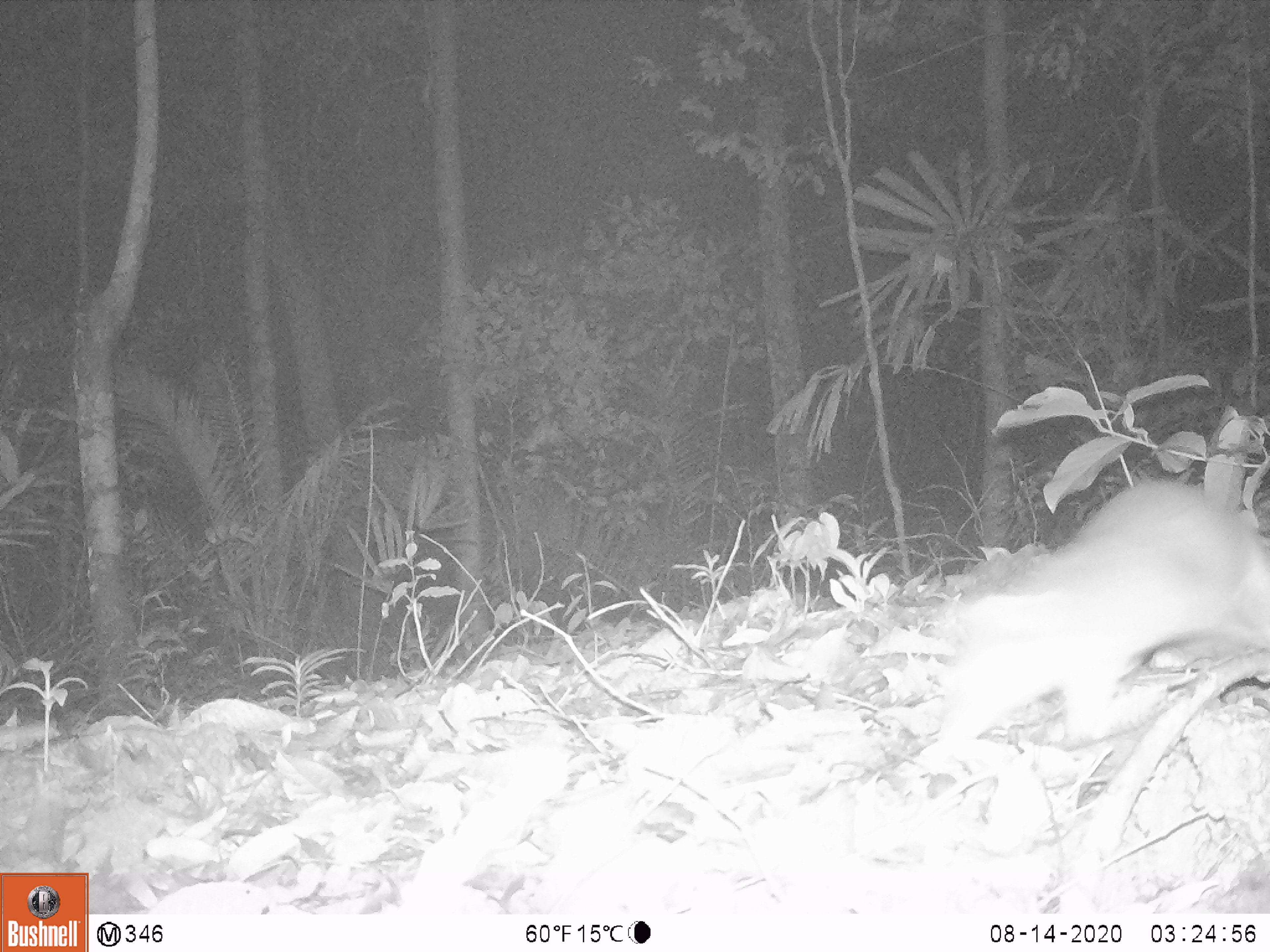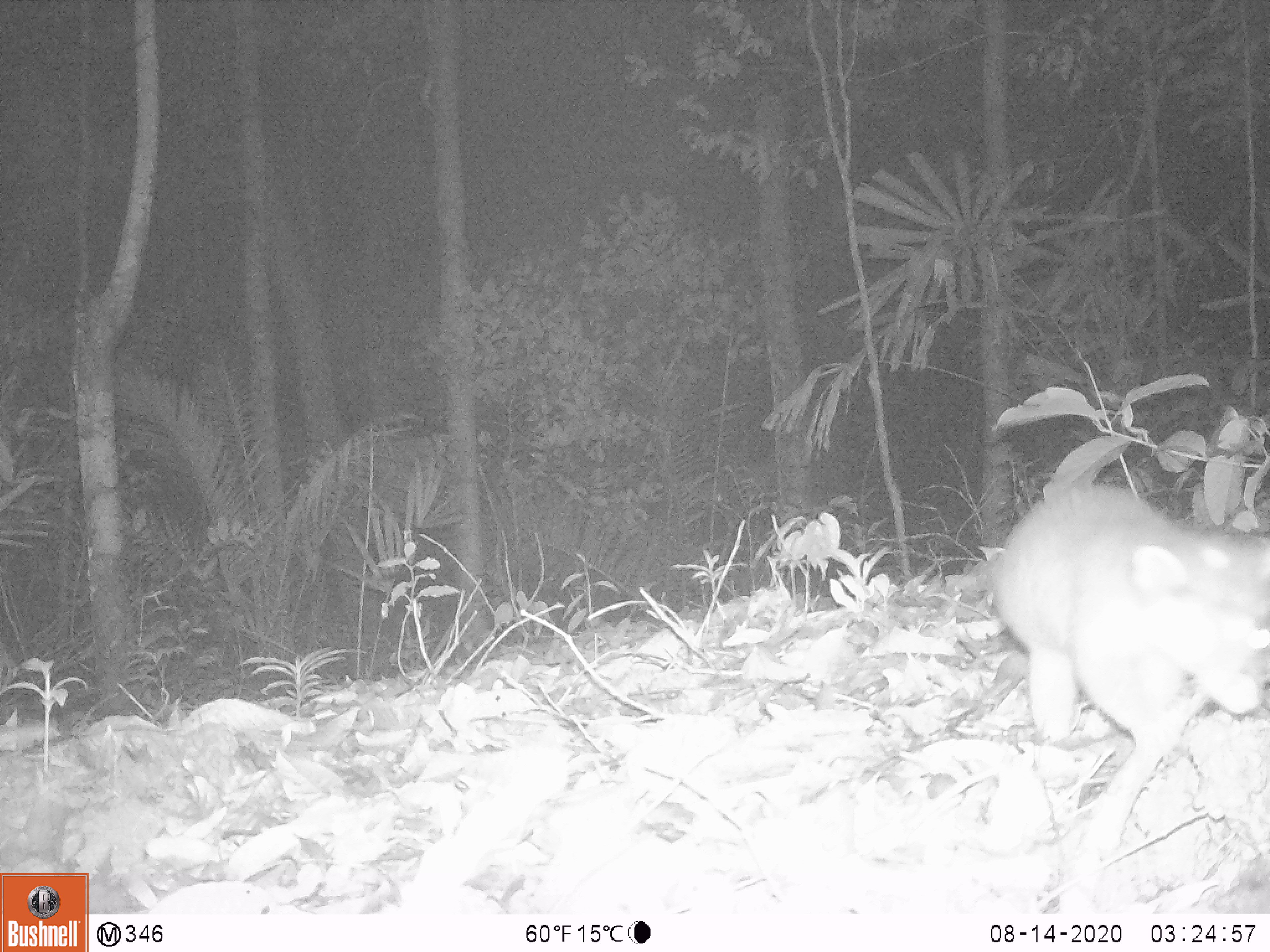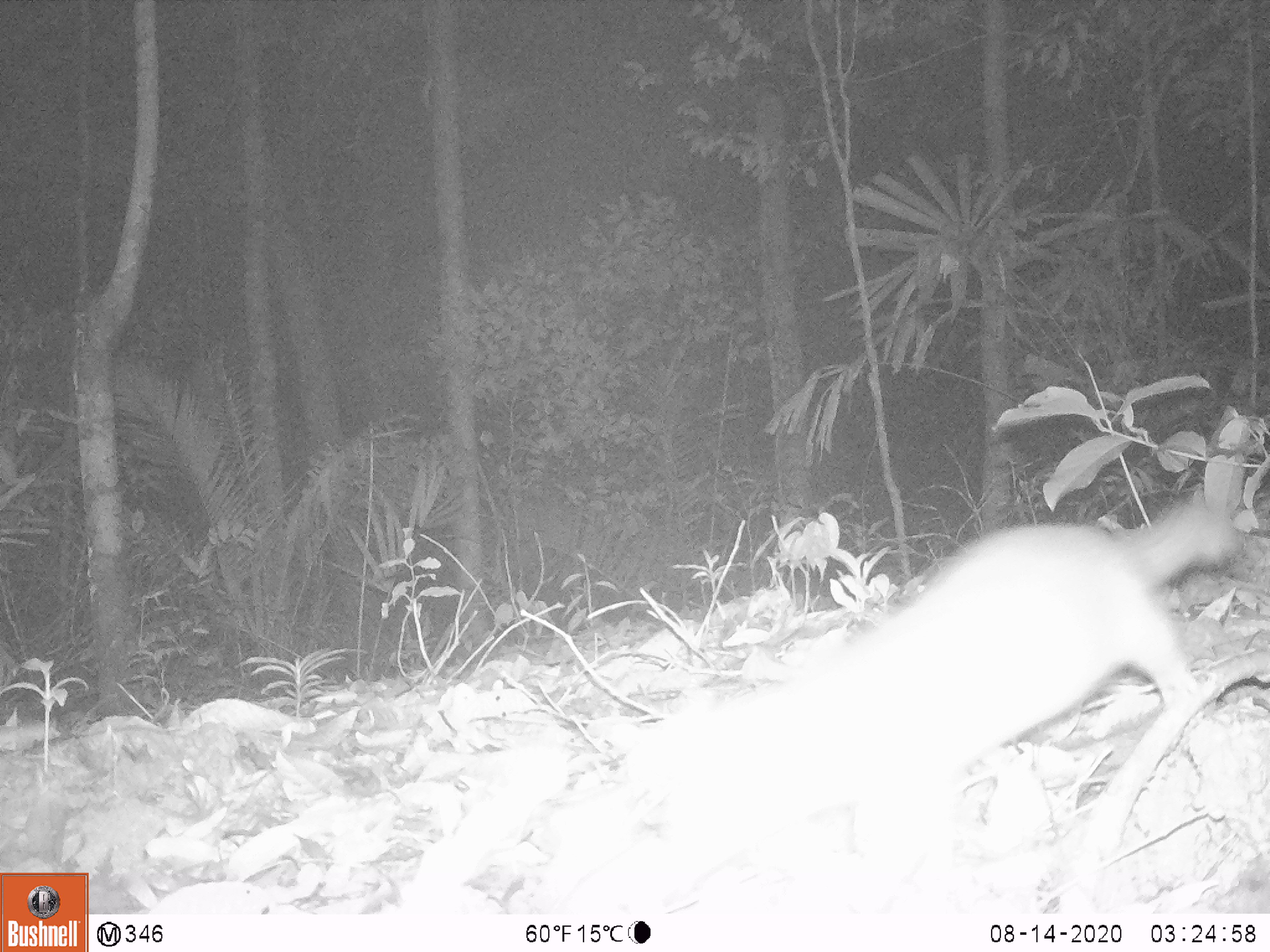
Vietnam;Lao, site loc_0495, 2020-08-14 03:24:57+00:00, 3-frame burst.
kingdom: Animalia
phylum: Chordata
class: Mammalia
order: Carnivora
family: Mustelidae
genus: Melogale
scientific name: Melogale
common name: ferret badger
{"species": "ferret badger (Melogale)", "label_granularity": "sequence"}